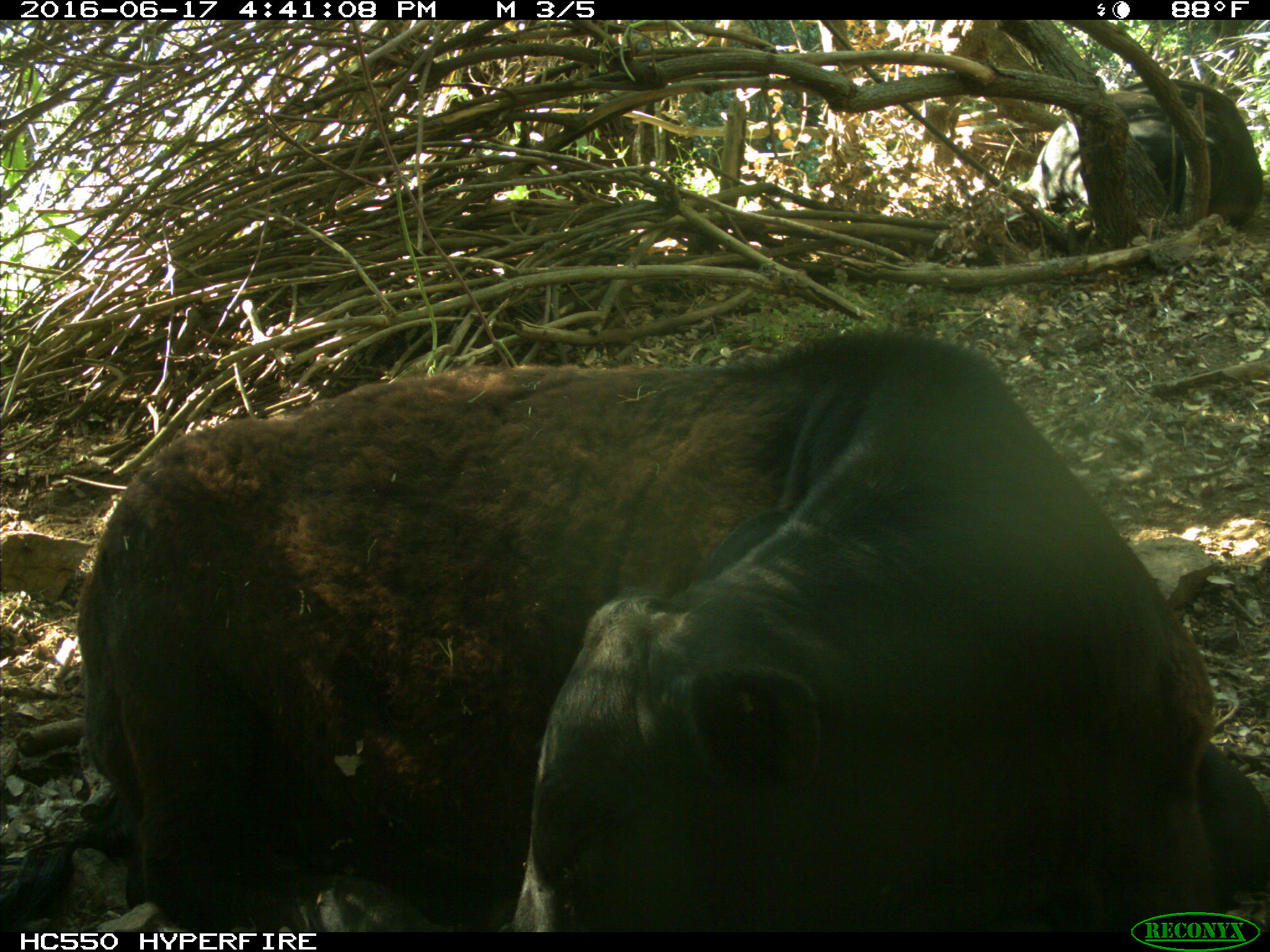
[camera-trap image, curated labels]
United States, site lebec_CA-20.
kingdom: Animalia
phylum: Chordata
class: Mammalia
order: Artiodactyla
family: Bovidae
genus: Bos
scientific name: Bos taurus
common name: domestic cow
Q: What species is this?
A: Bos taurus (domestic cow).